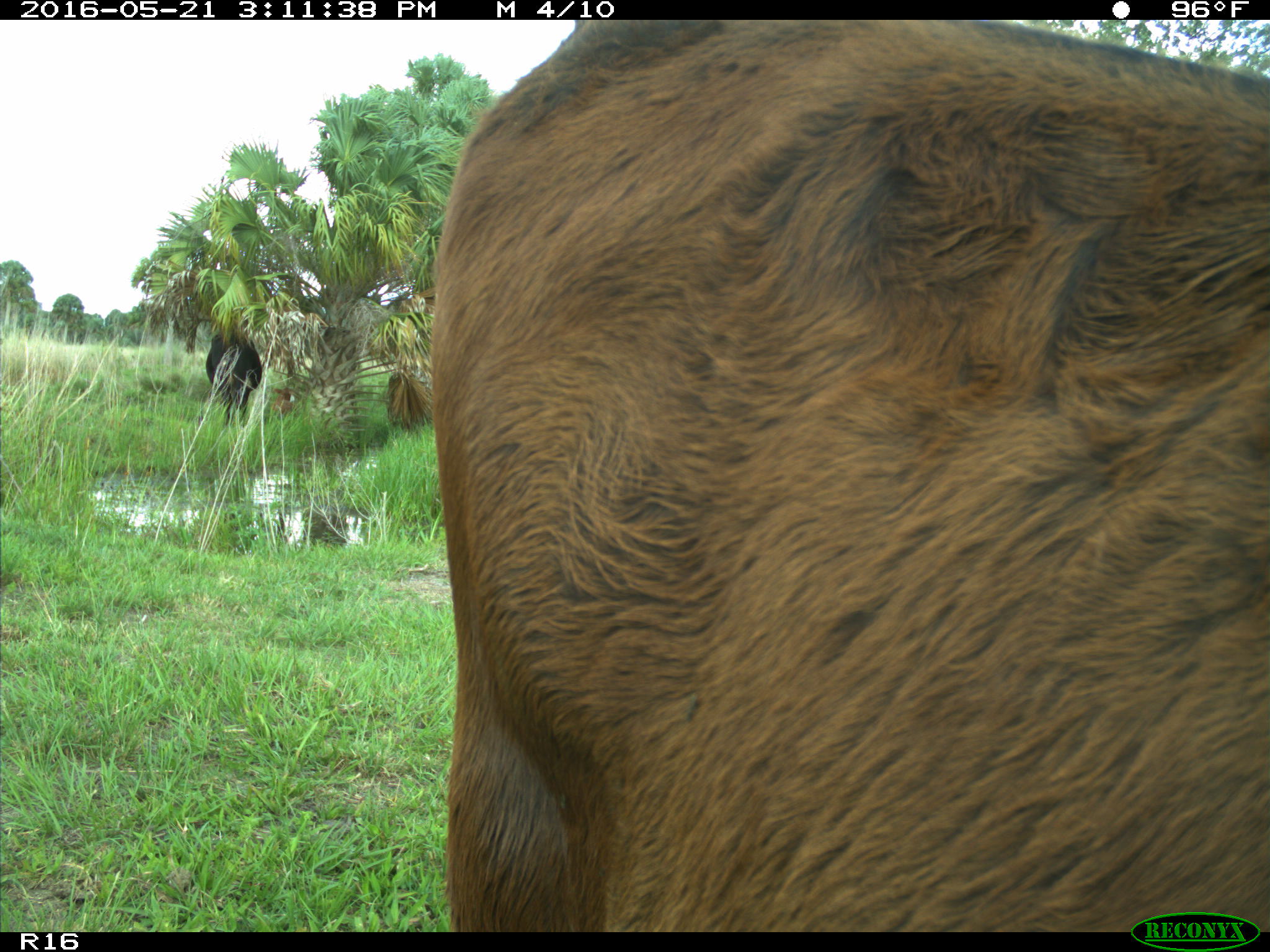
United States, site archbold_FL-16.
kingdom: Animalia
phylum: Chordata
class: Mammalia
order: Artiodactyla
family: Bovidae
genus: Bos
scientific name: Bos taurus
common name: domestic cow